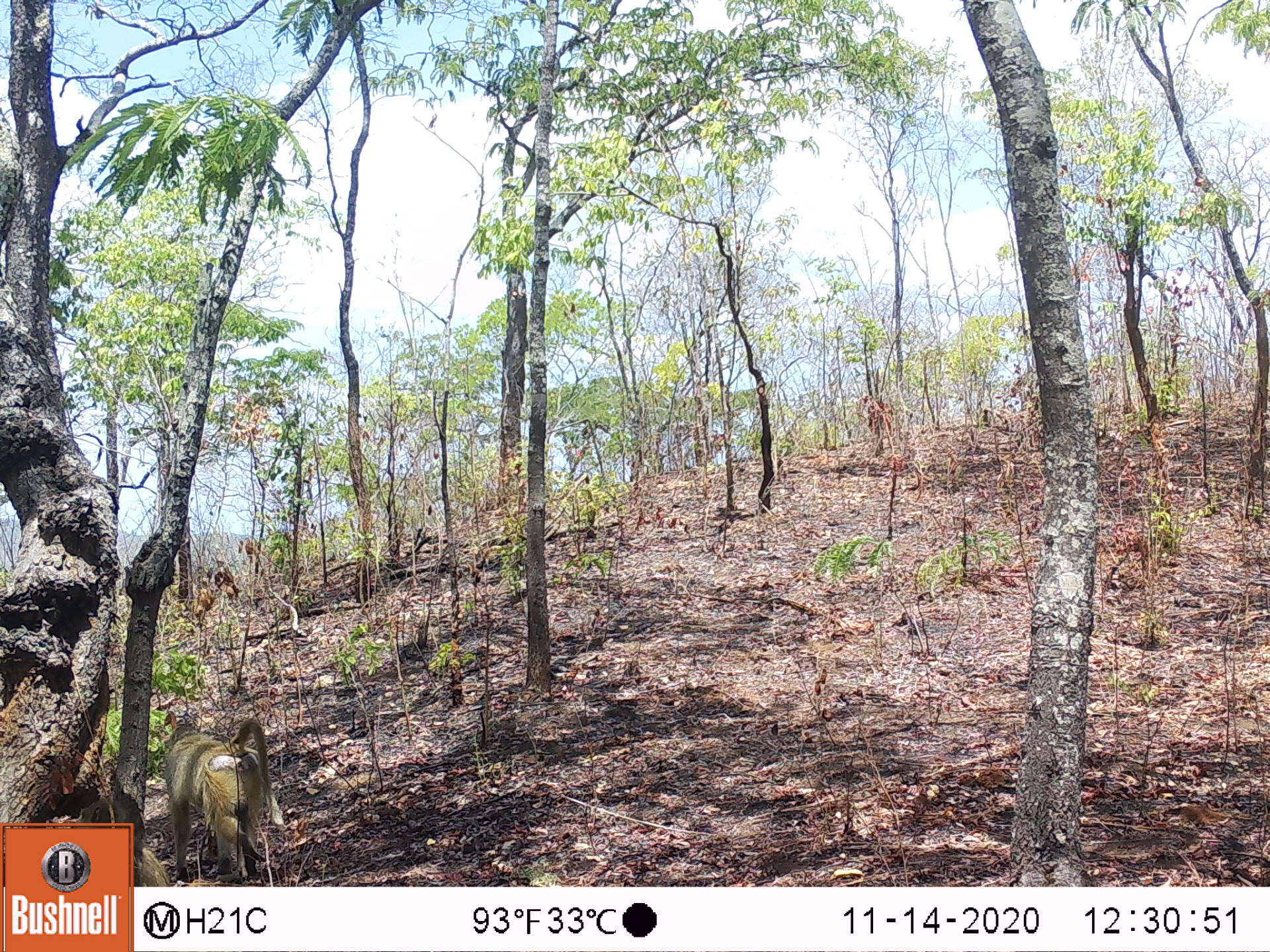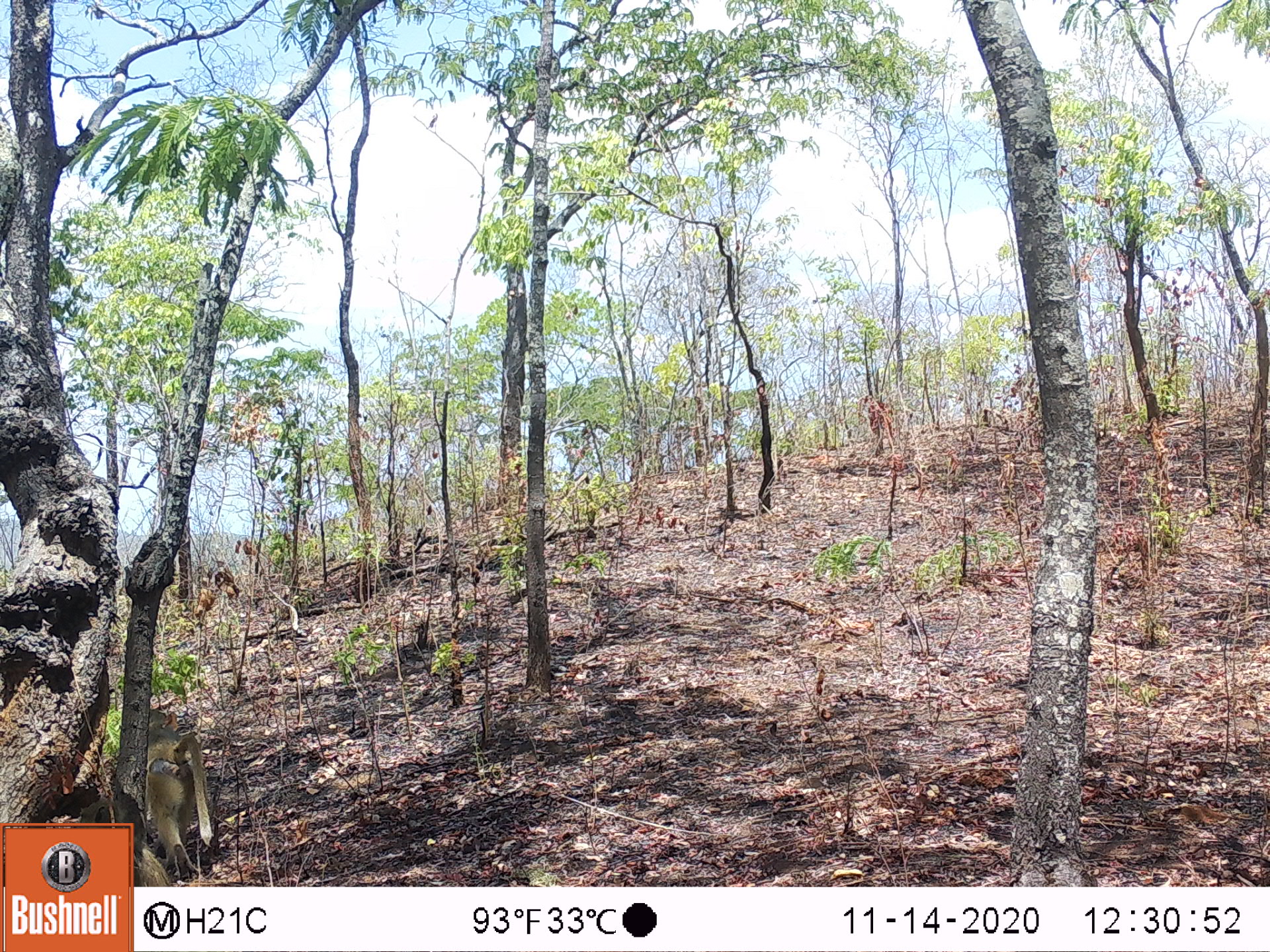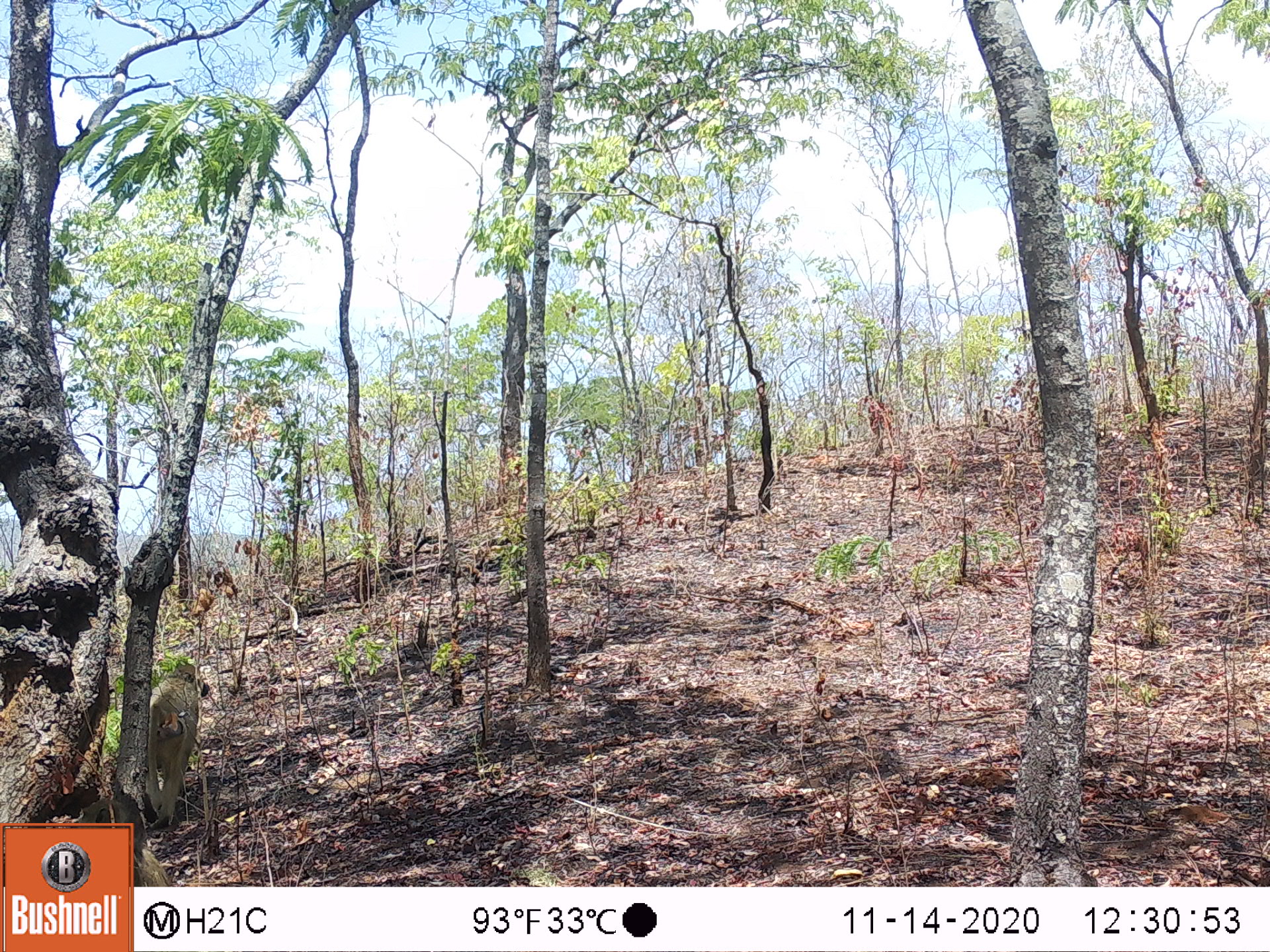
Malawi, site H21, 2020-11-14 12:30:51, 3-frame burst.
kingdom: Animalia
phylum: Chordata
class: Mammalia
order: Primates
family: Cercopithecidae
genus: Papio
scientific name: Papio cynocephalus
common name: yellow baboon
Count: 1.